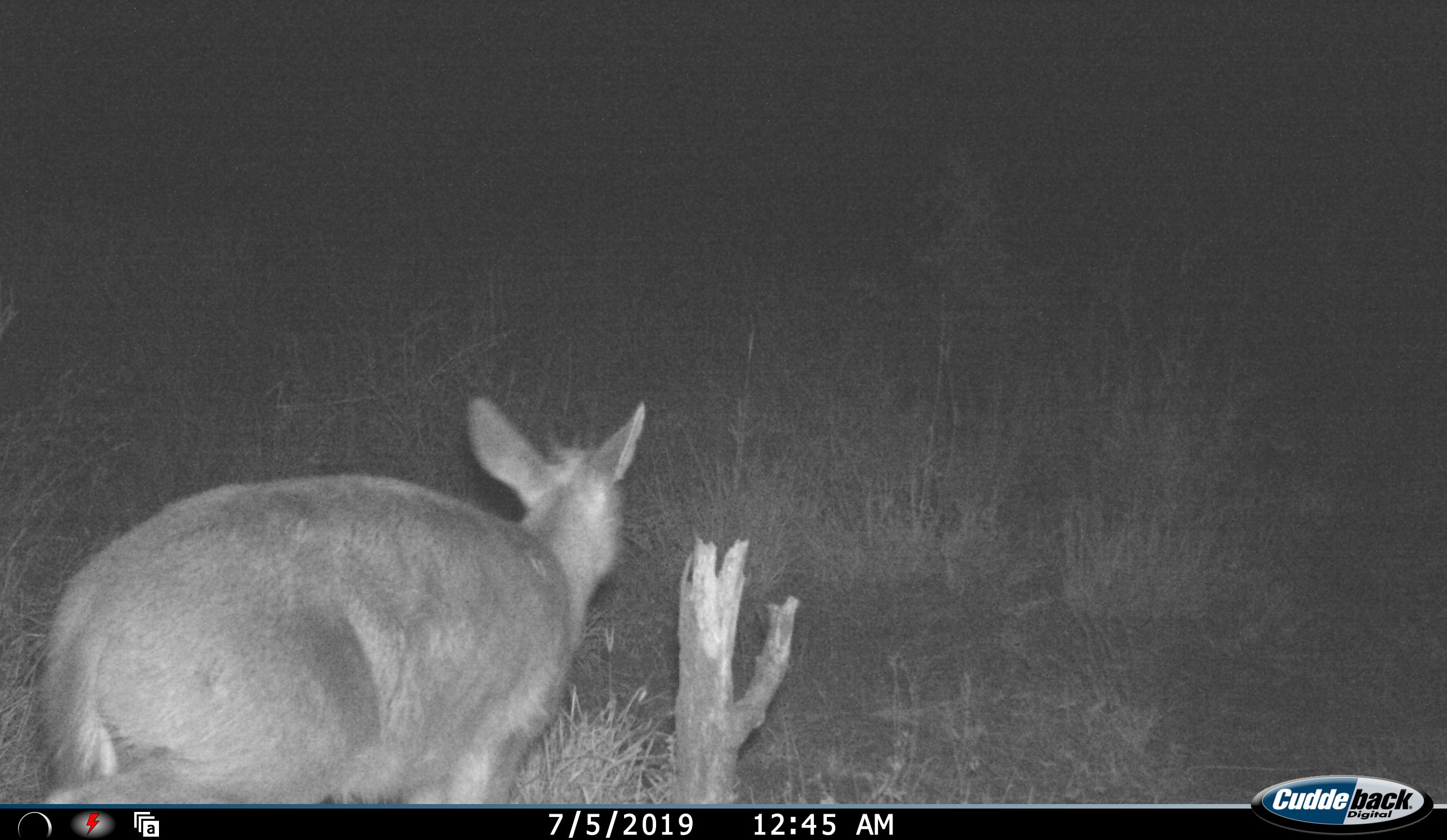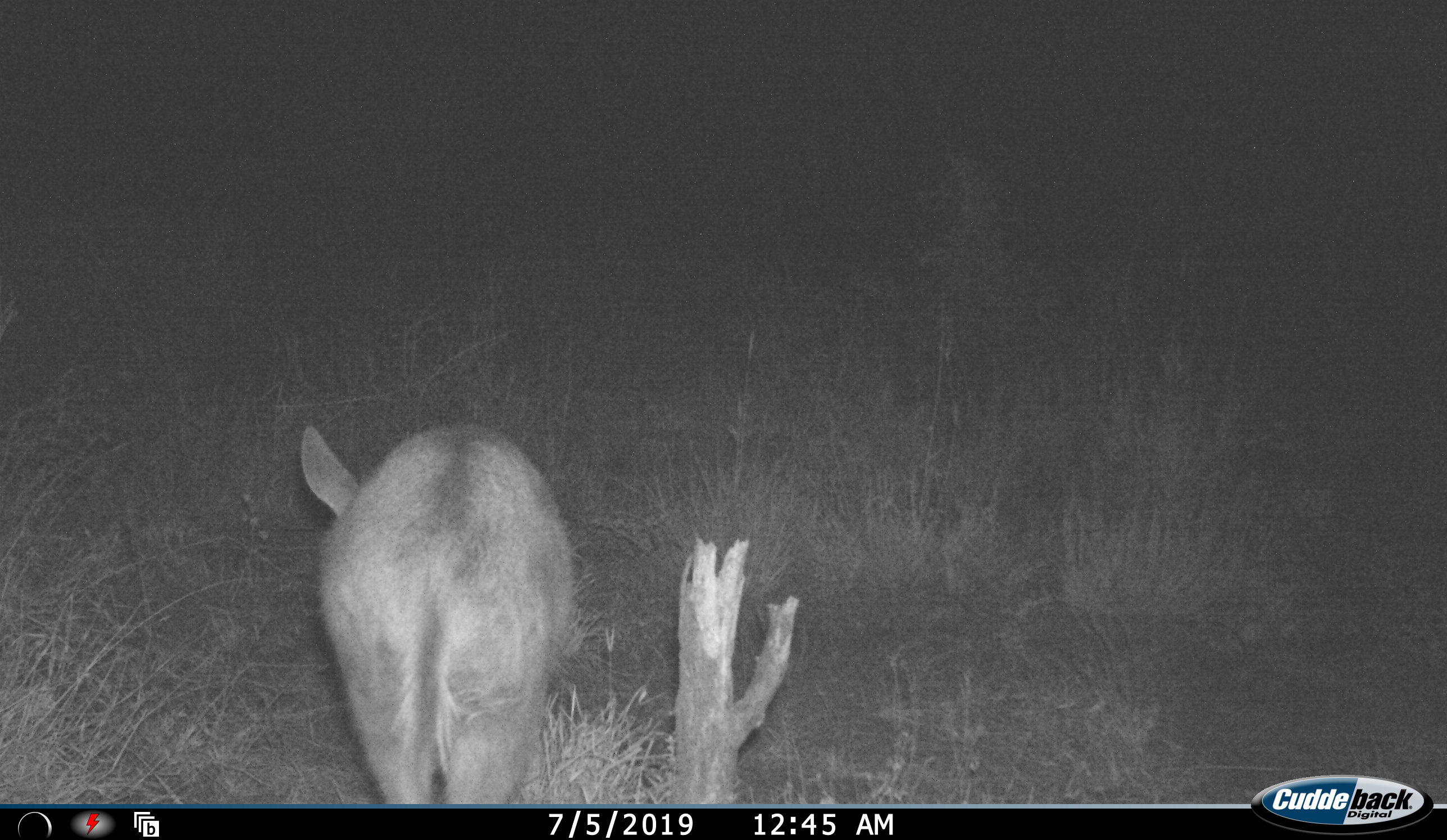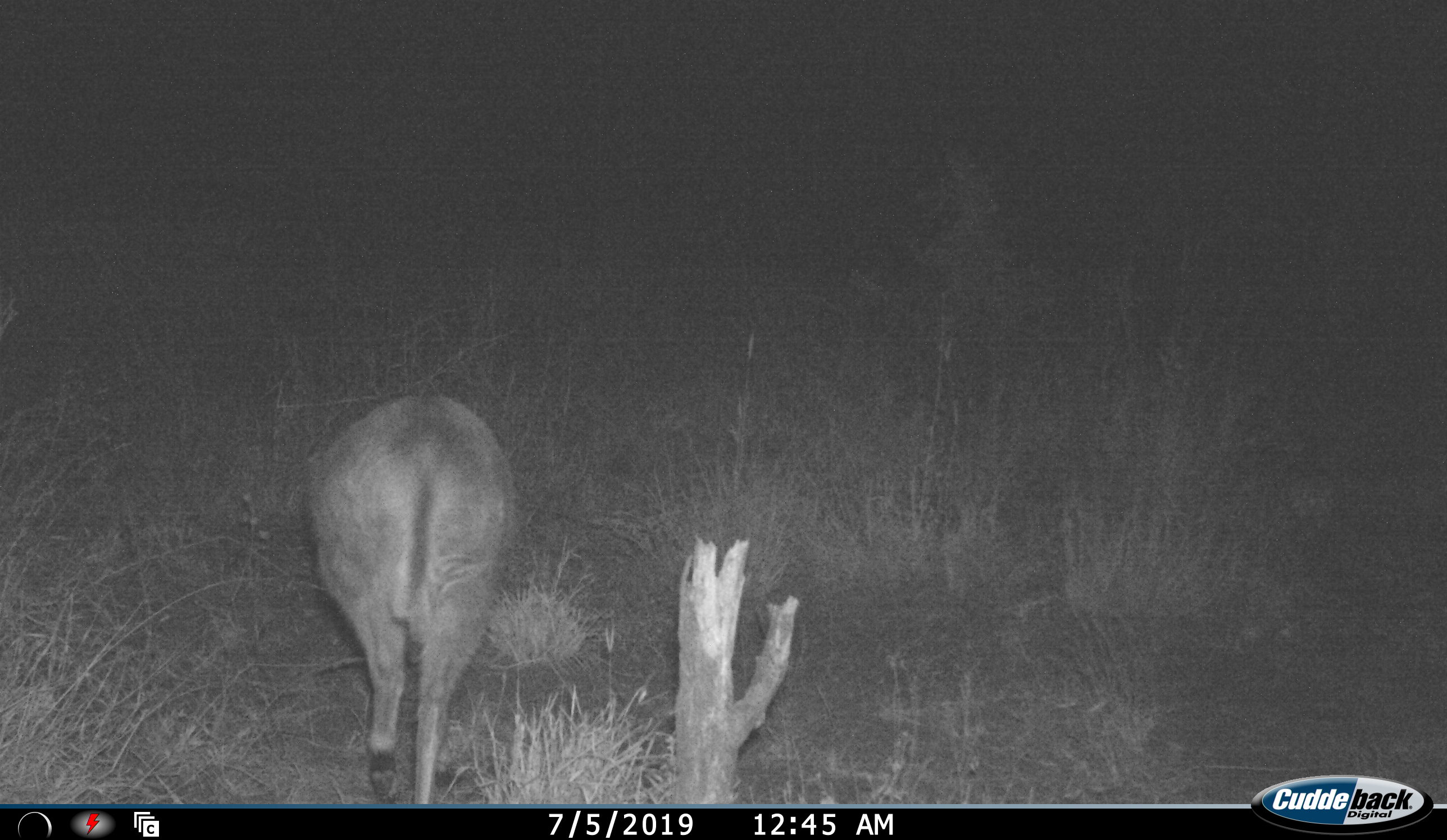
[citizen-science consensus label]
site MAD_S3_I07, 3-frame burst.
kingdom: Animalia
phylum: Chordata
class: Mammalia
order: Artiodactyla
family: Bovidae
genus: Sylvicapra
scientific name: Sylvicapra grimmia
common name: common duiker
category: duikercommongrey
Duikercommongrey (common duiker) (Sylvicapra grimmia), count 1. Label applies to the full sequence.